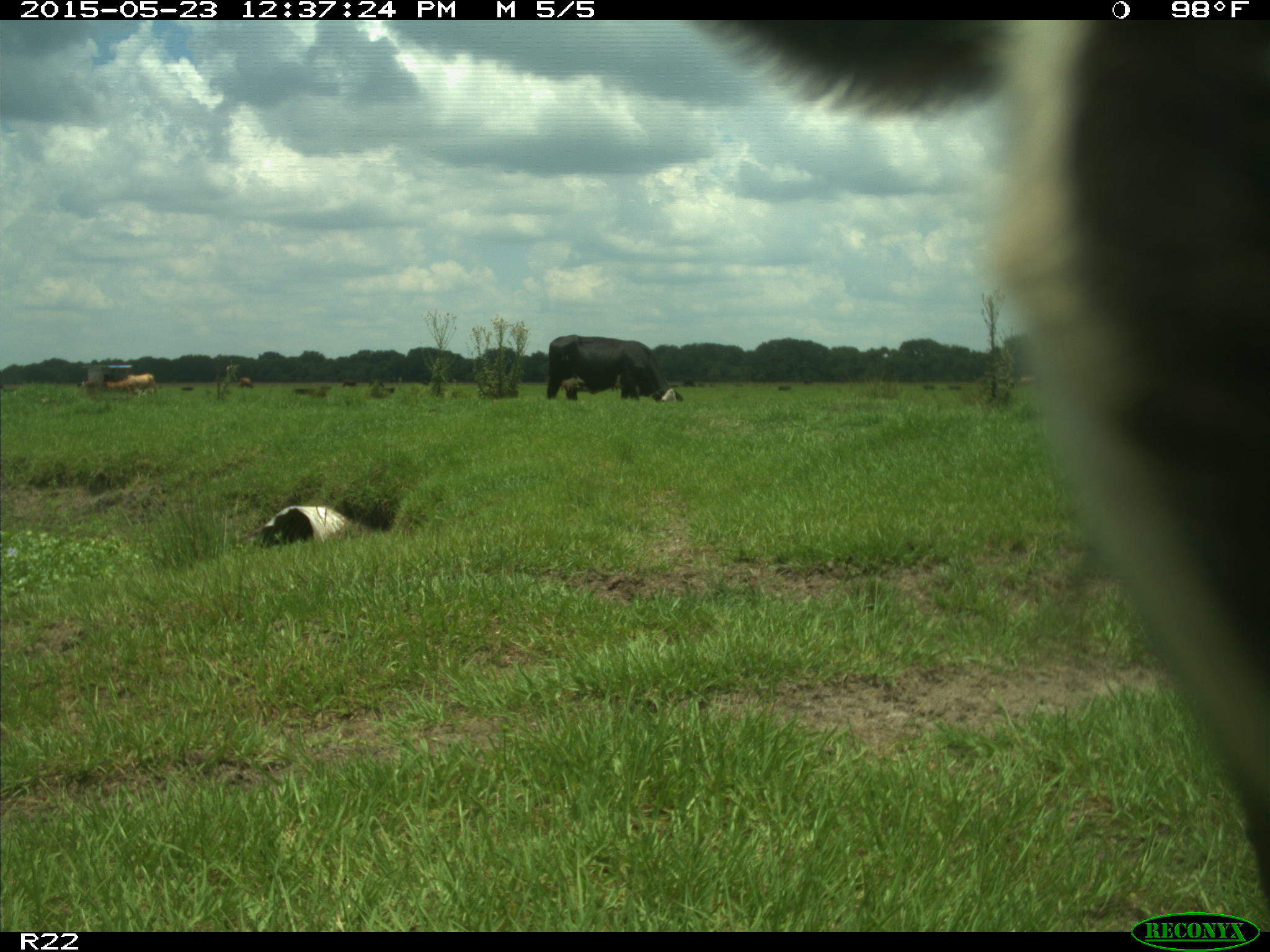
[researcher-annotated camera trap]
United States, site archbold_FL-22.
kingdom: Animalia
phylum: Chordata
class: Mammalia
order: Artiodactyla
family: Bovidae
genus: Bos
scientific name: Bos taurus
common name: domestic cow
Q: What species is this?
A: Bos taurus (domestic cow).